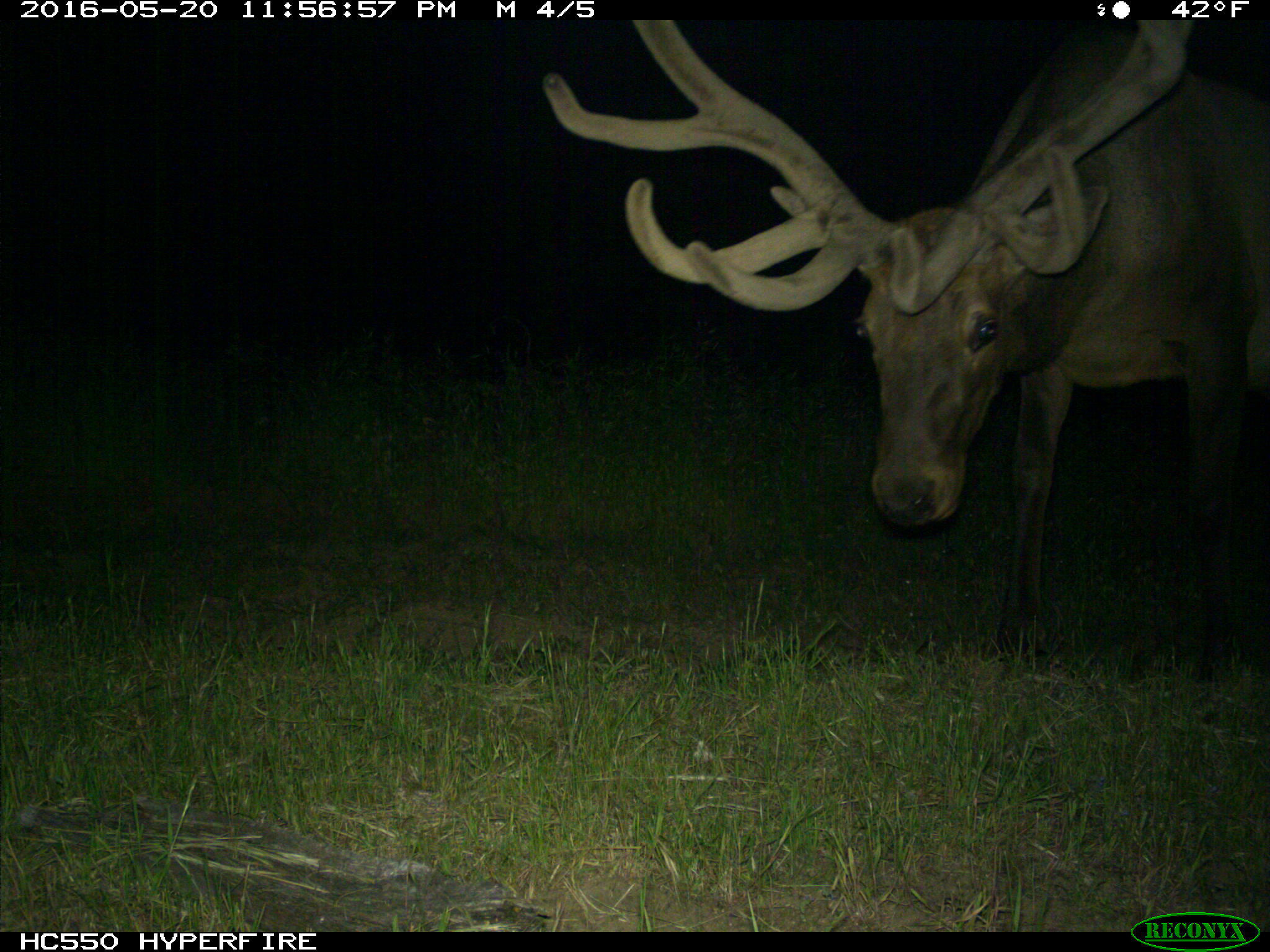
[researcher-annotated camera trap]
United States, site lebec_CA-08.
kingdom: Animalia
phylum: Chordata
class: Mammalia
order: Artiodactyla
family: Cervidae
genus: Cervus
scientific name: Cervus canadensis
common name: elk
Cervus canadensis (elk).